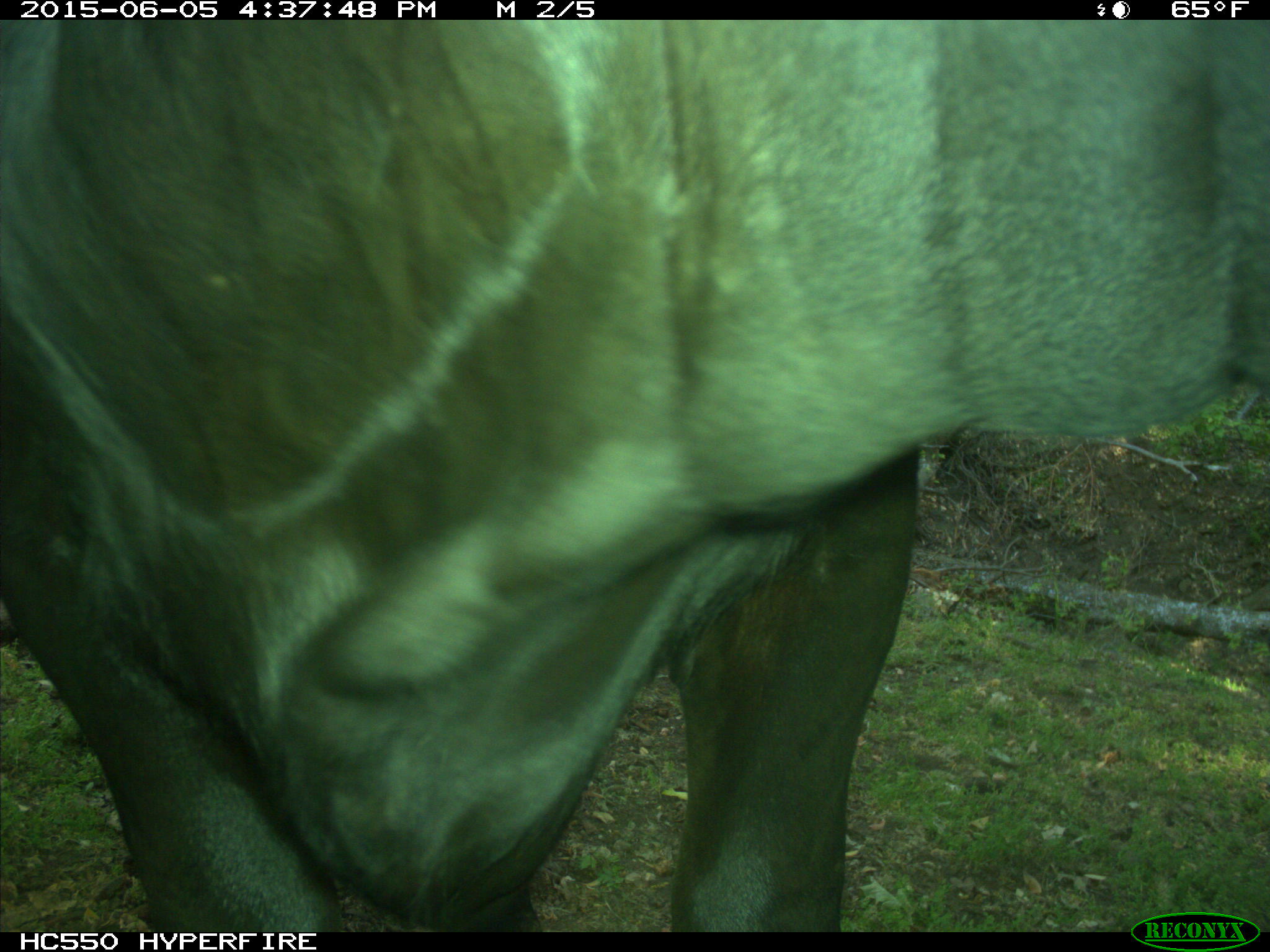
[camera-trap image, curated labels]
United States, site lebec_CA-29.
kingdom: Animalia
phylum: Chordata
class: Mammalia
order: Artiodactyla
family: Bovidae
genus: Bos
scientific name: Bos taurus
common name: domestic cow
Bos taurus (domestic cow).